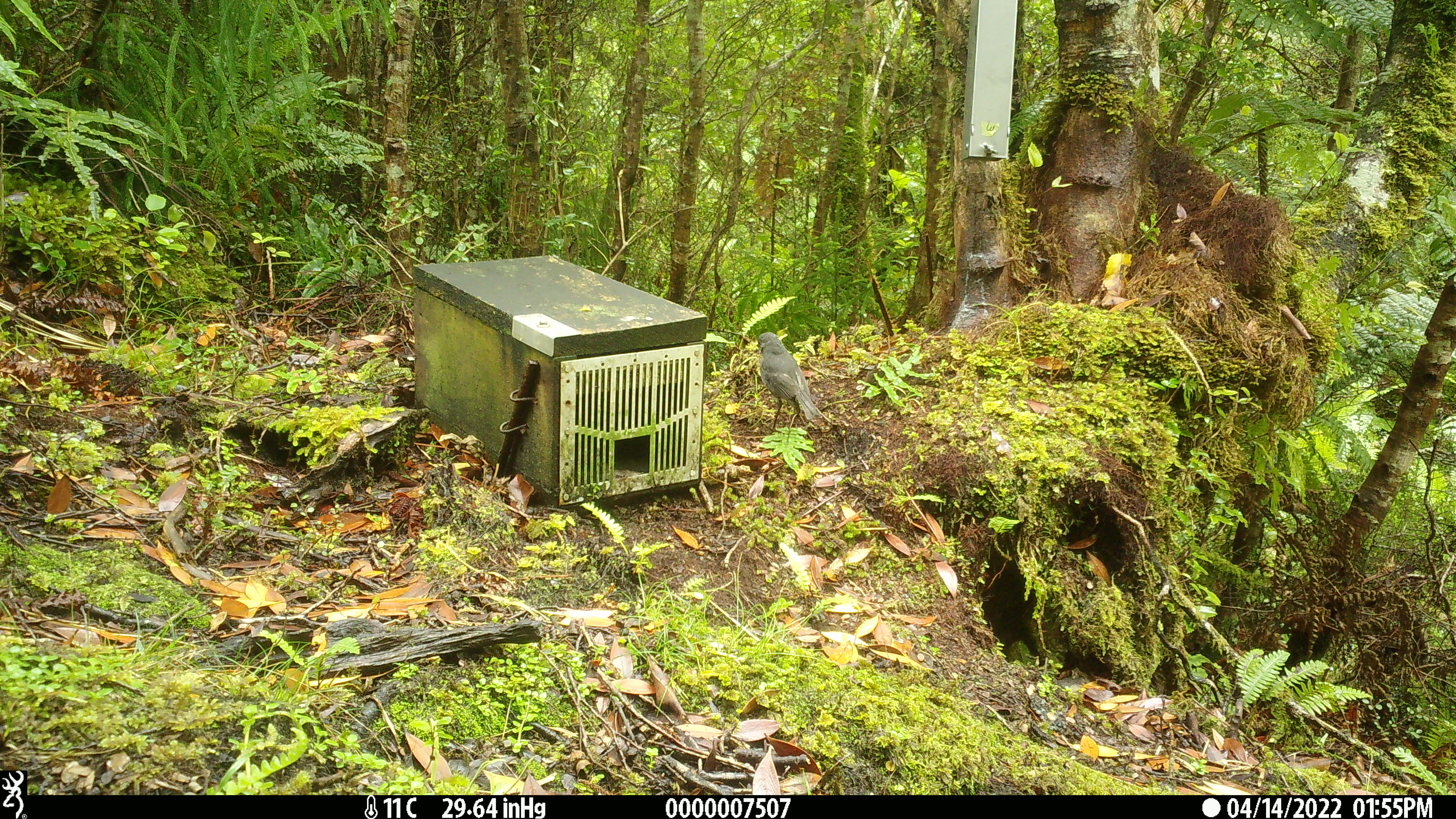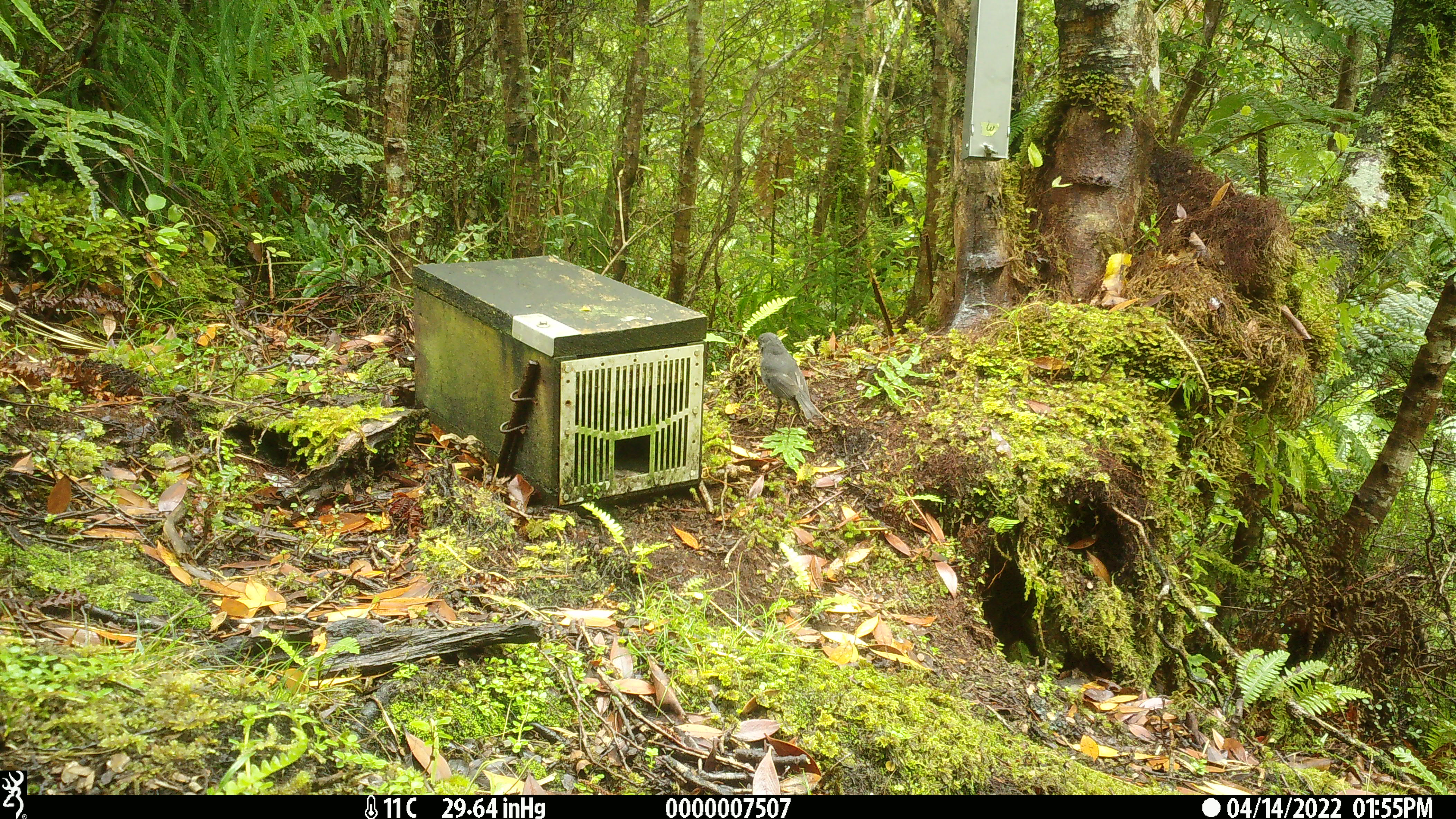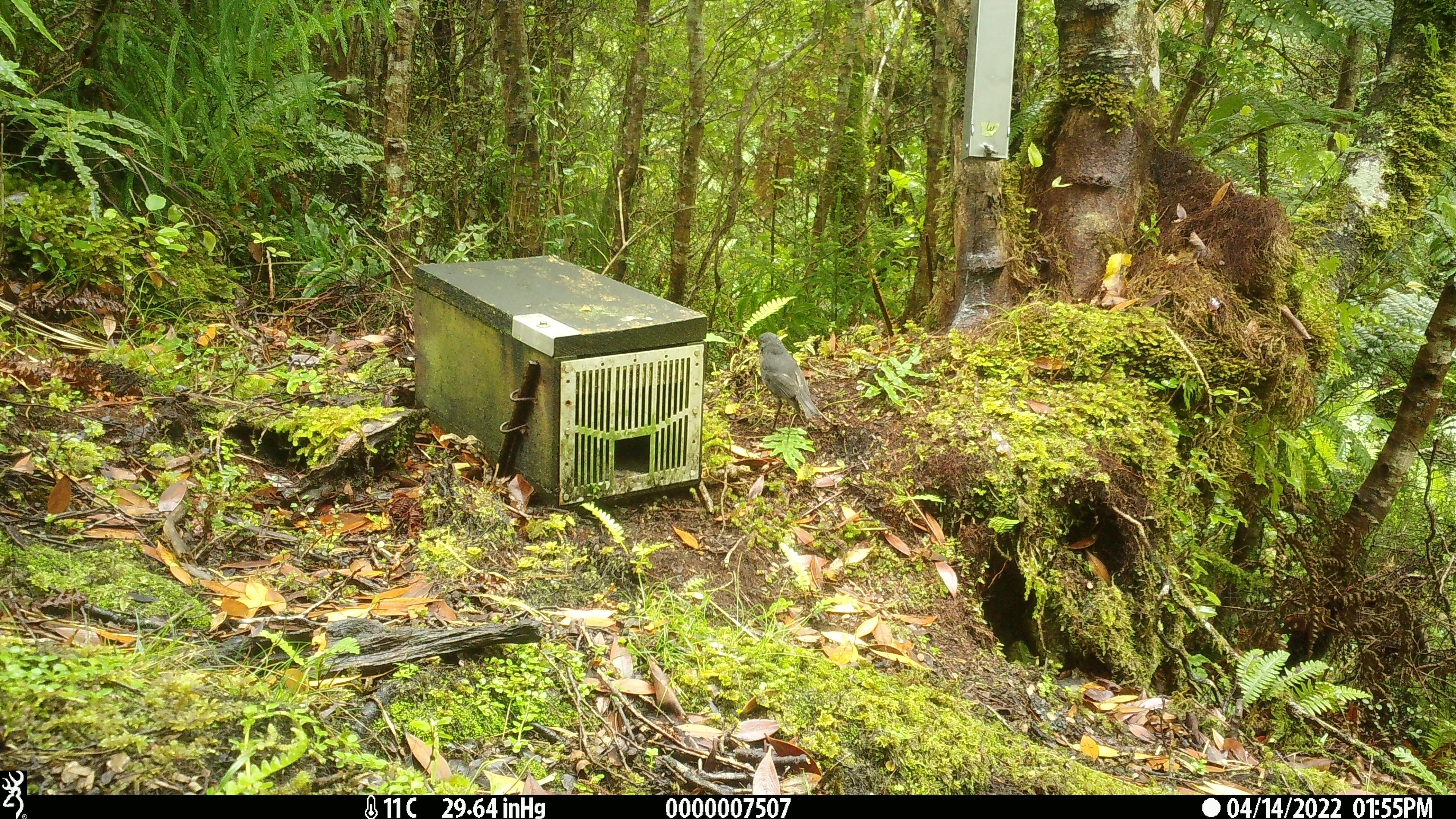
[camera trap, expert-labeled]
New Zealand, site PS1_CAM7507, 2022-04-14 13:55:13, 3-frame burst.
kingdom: Animalia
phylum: Chordata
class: Aves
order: Passeriformes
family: Petroicidae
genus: Petroica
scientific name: Petroica australis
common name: new zealand robin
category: robin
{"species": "robin (new zealand robin) (Petroica australis)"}